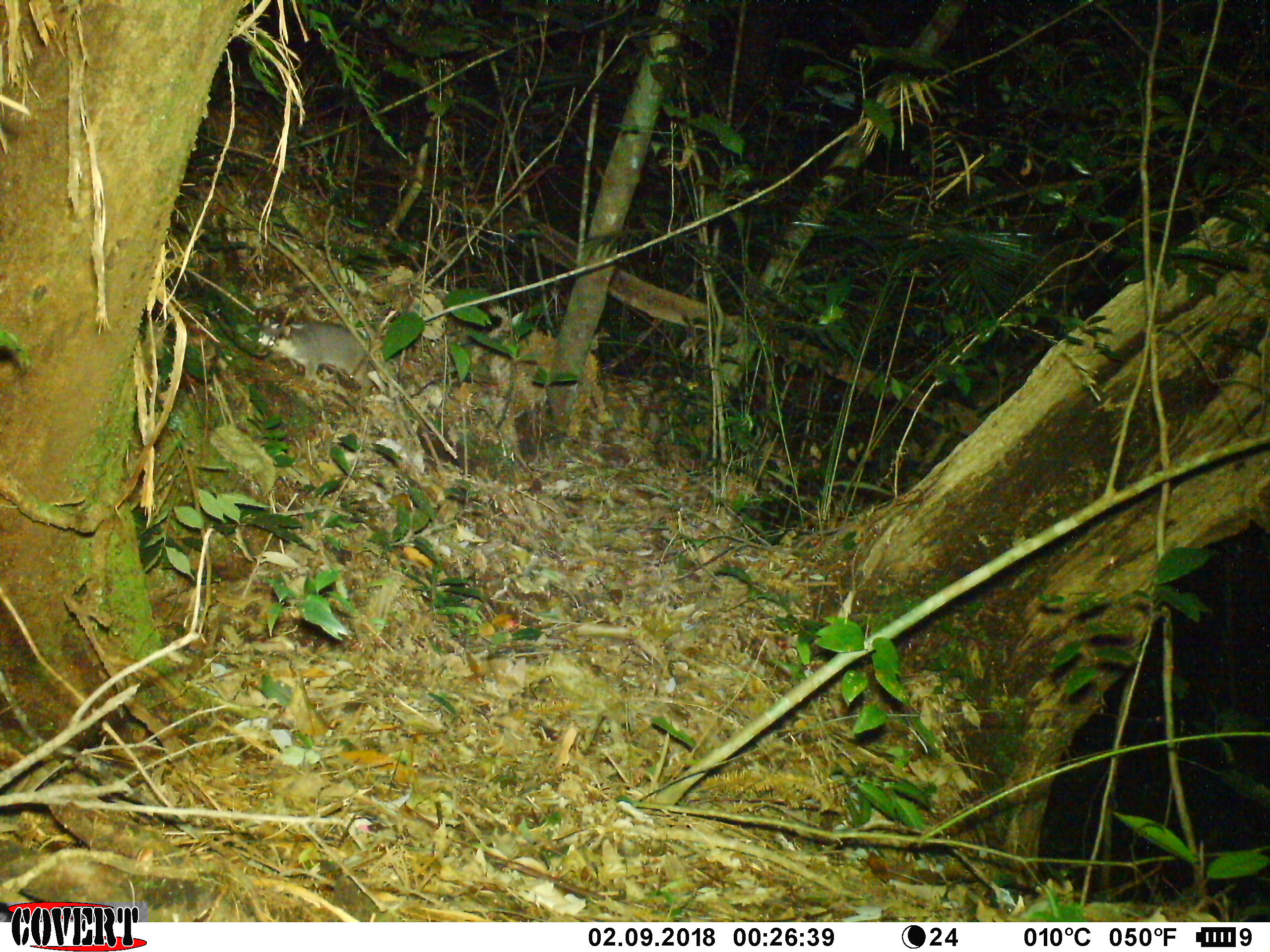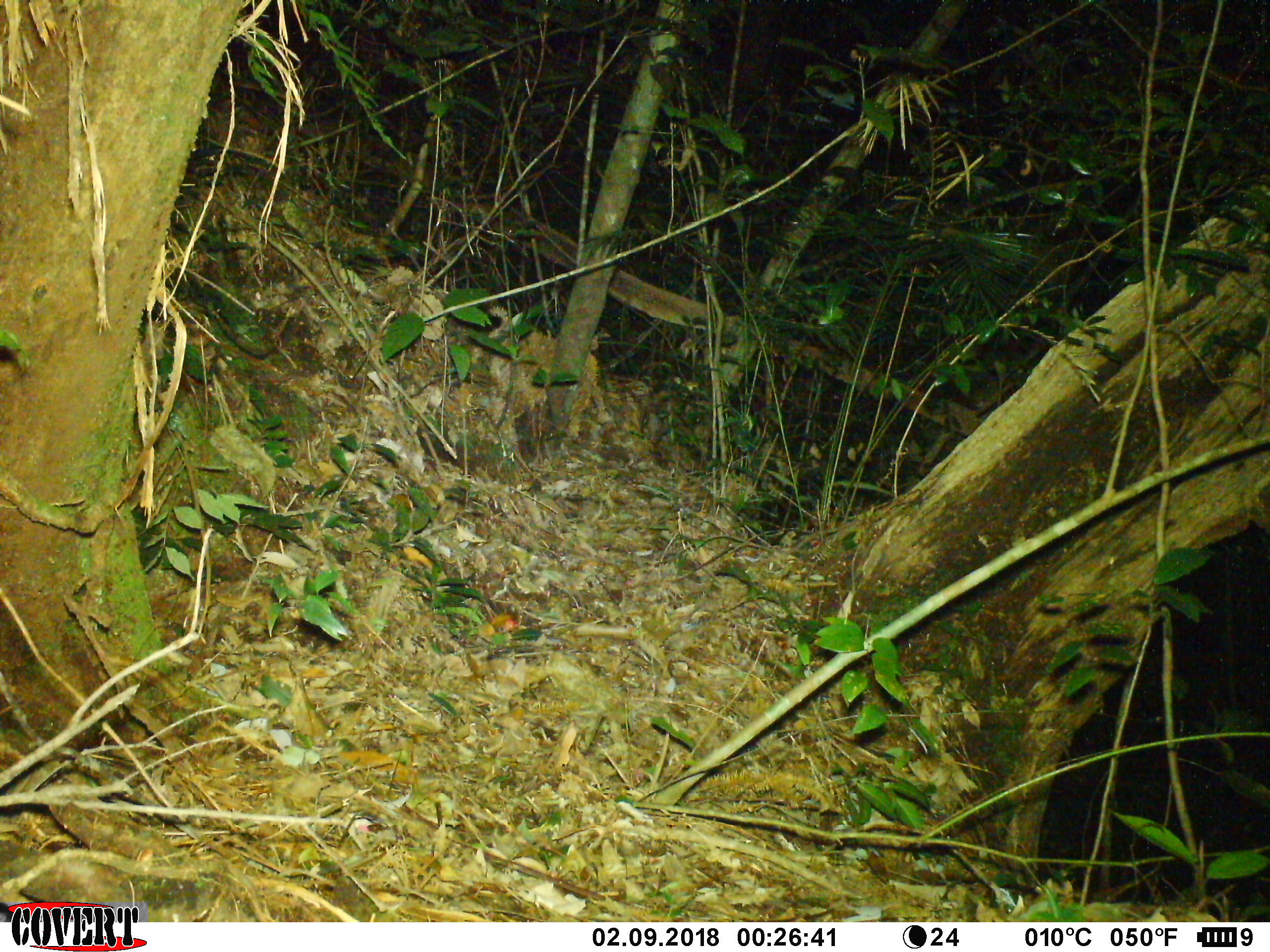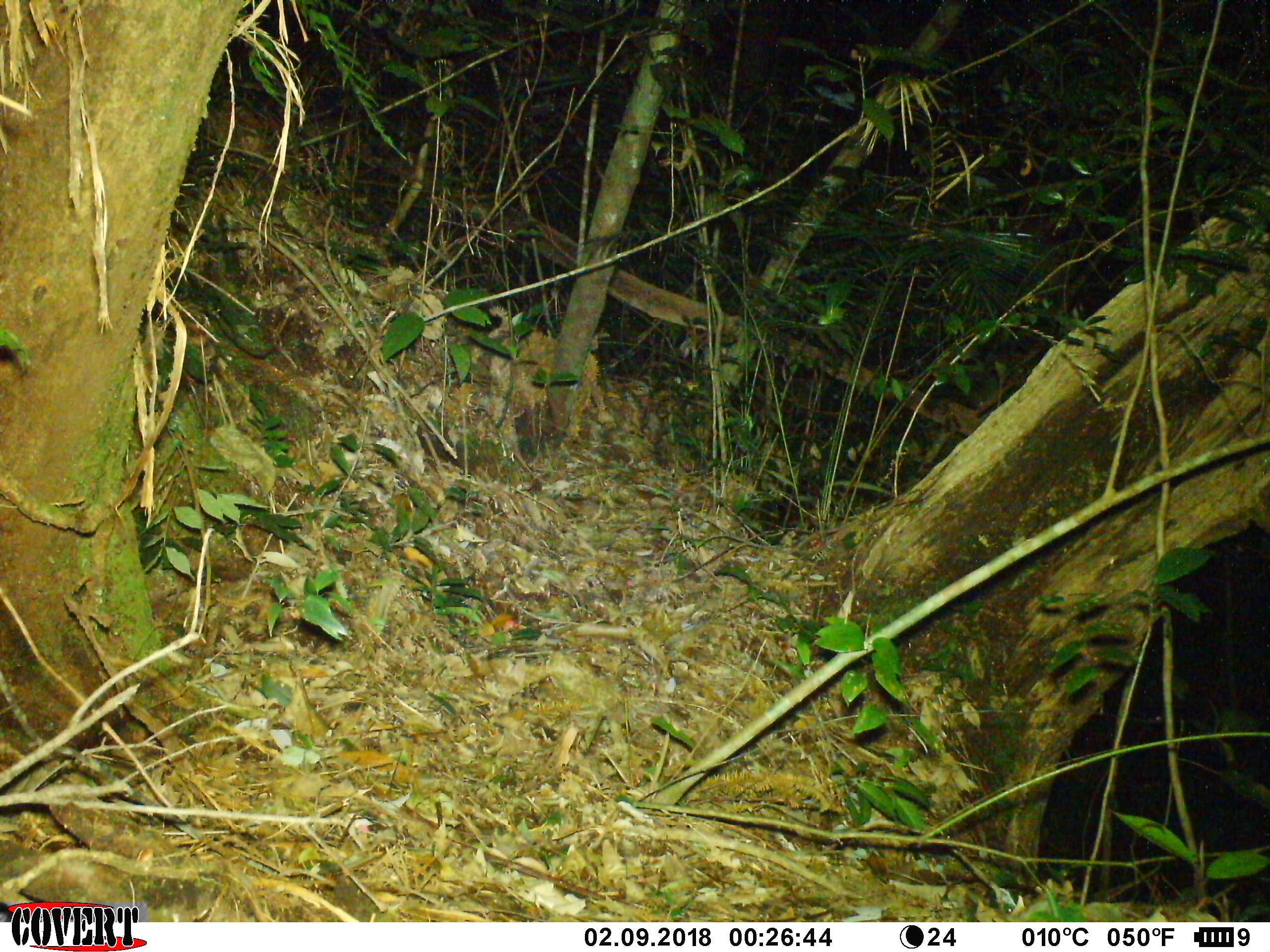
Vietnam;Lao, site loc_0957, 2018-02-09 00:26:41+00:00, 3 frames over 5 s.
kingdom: Animalia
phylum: Chordata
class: Mammalia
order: Carnivora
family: Mustelidae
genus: Melogale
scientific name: Melogale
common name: ferret badger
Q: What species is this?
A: Ferret badger (Melogale).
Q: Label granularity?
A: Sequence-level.